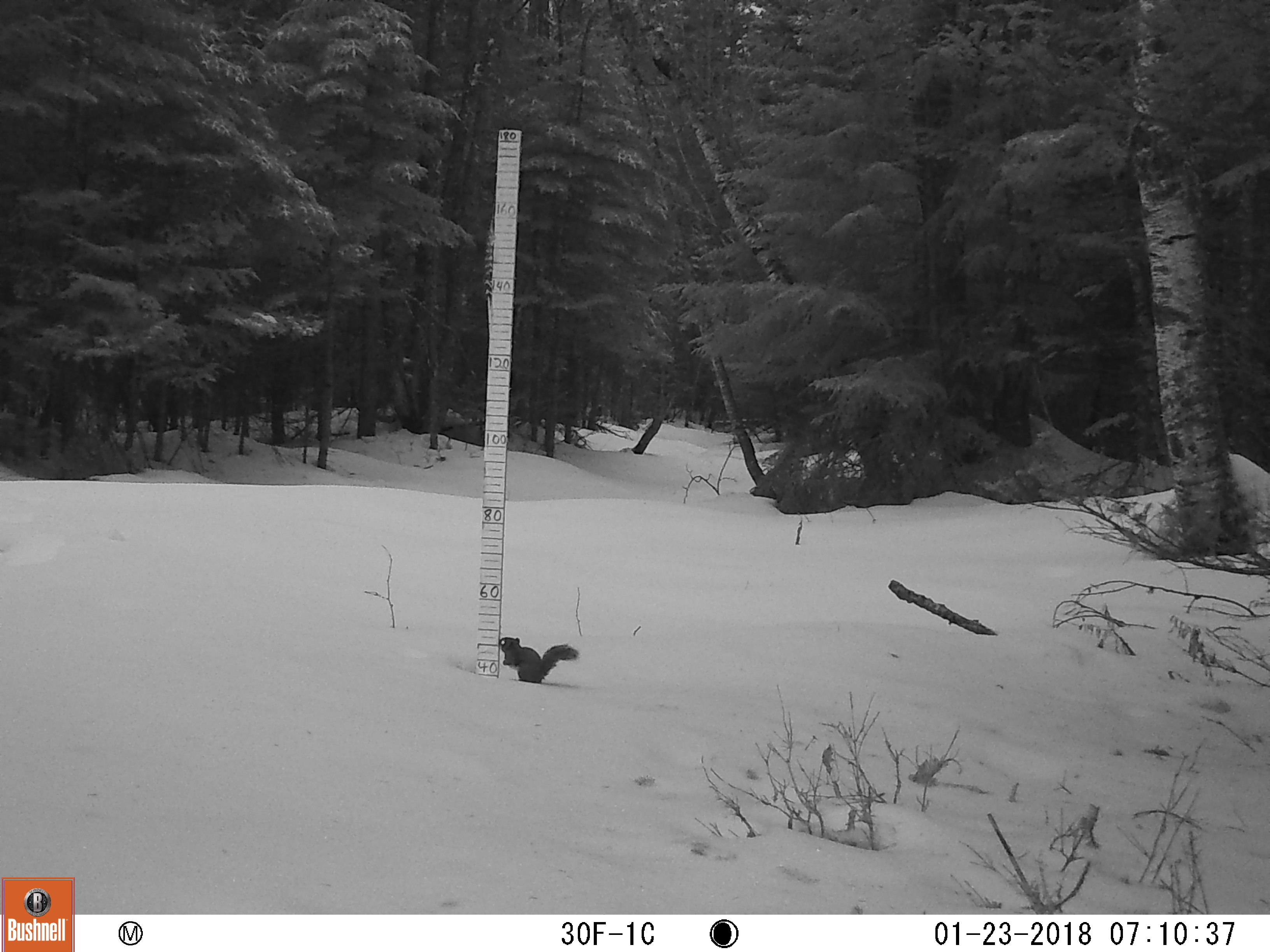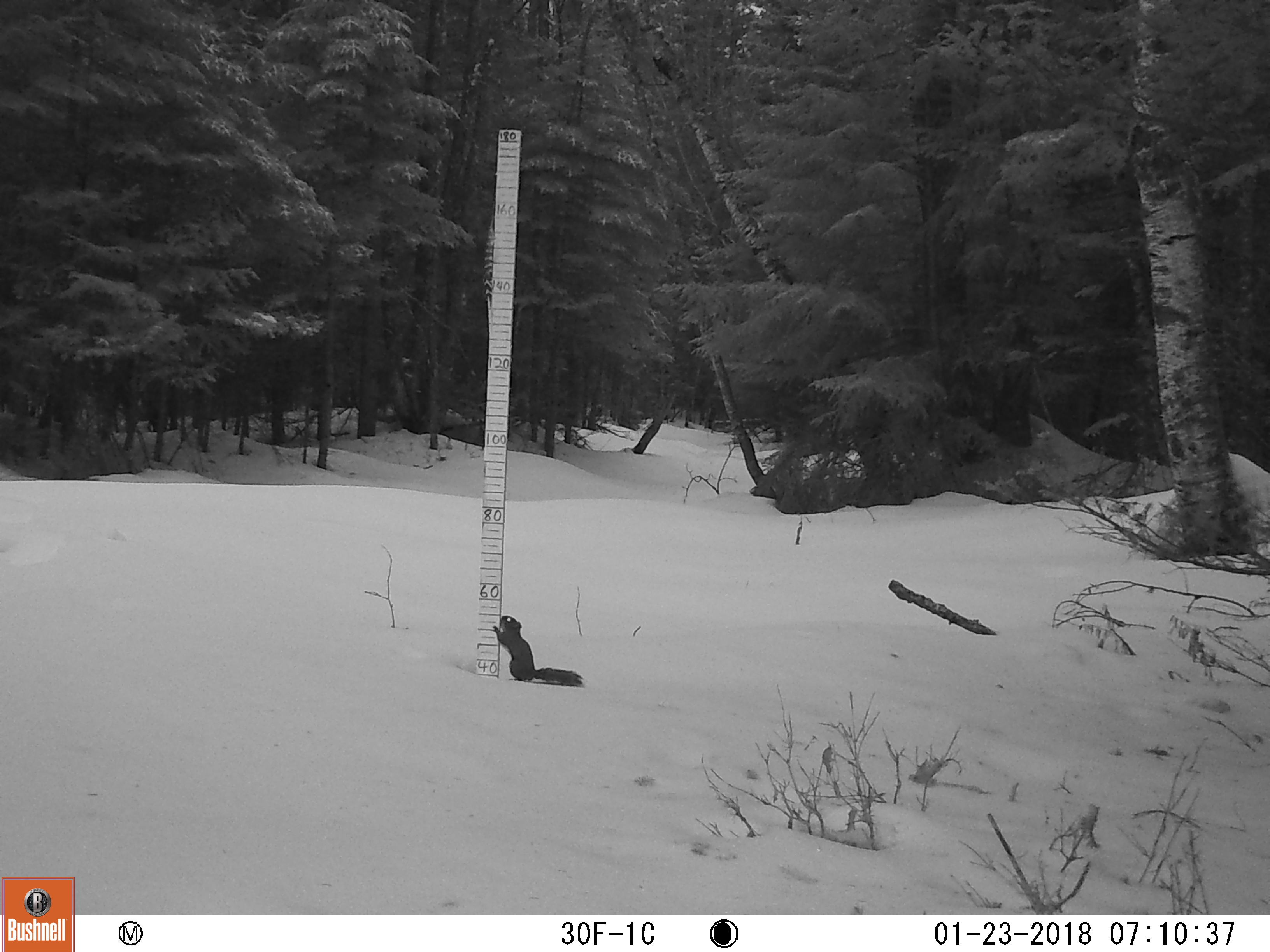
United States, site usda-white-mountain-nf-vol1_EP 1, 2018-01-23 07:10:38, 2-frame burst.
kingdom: Animalia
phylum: Chordata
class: Mammalia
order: Rodentia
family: Sciuridae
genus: Tamiasciurus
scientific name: Tamiasciurus hudsonicus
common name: red squirrel